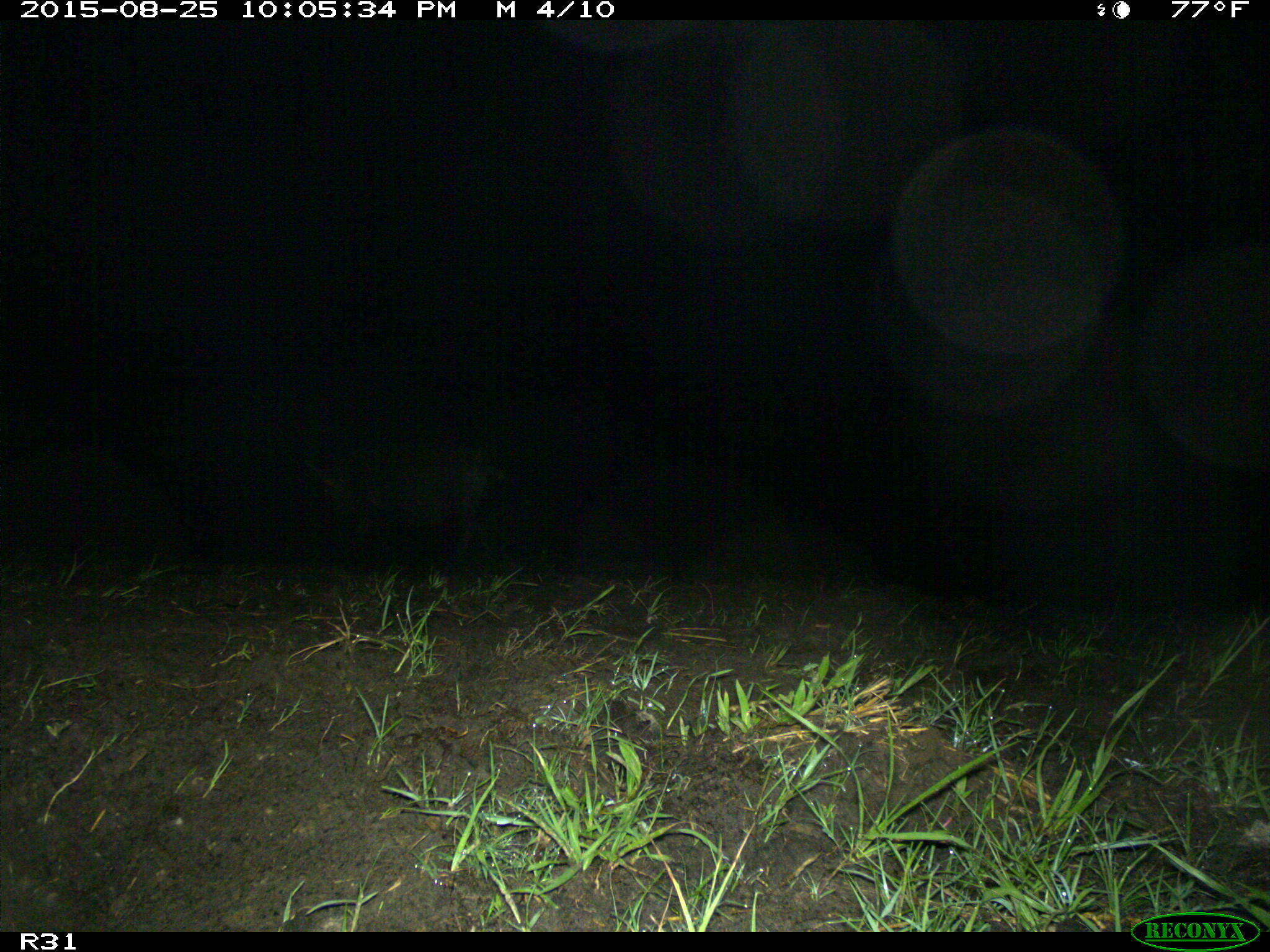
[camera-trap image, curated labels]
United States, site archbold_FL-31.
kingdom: Animalia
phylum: Chordata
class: Mammalia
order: Artiodactyla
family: Suidae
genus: Sus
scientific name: Sus scrofa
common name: wild boar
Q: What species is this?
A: Sus scrofa (wild boar).